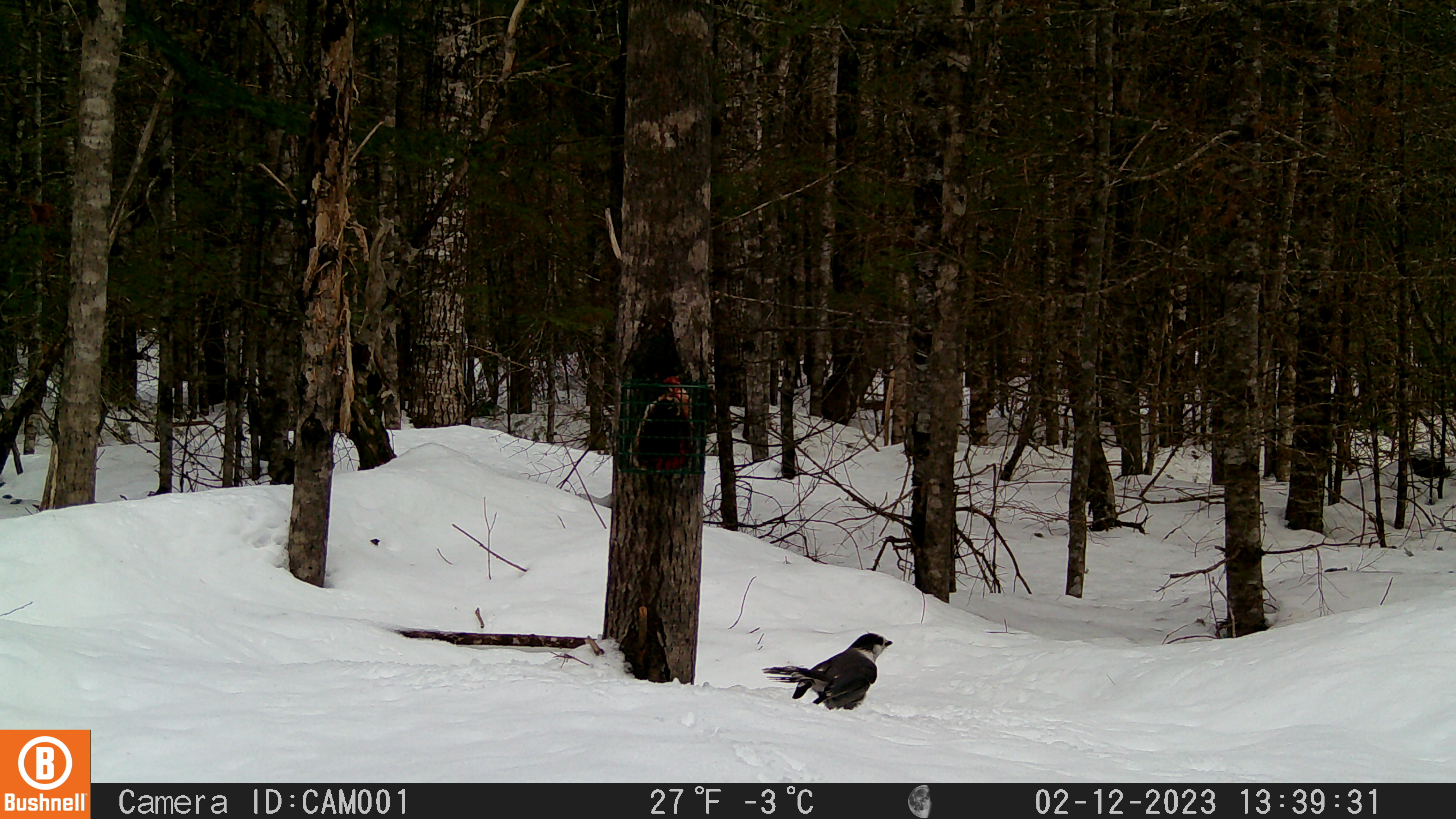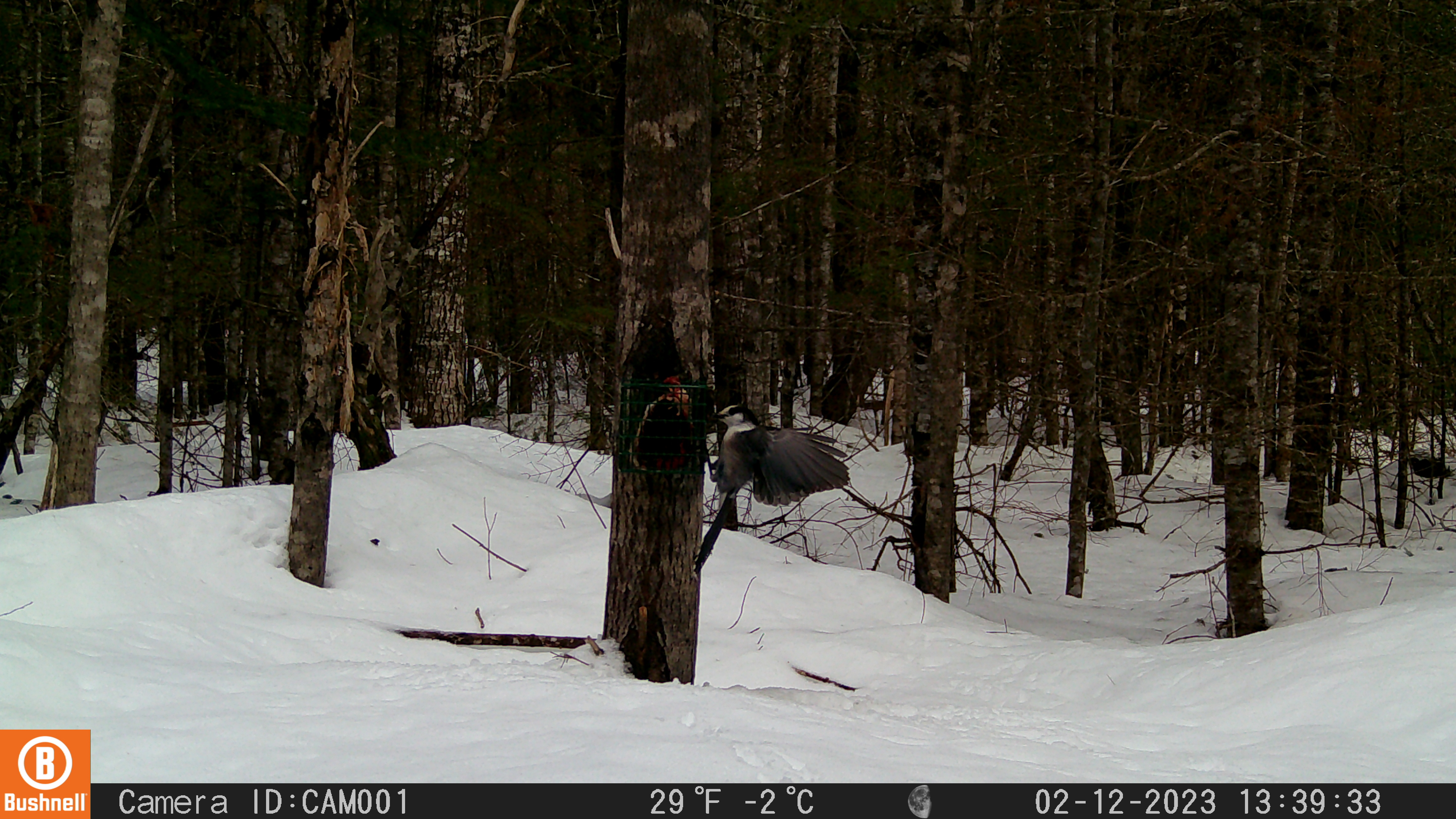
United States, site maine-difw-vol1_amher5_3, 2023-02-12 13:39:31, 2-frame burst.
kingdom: Animalia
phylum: Chordata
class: Aves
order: Passeriformes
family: Corvidae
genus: Perisoreus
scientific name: Perisoreus canadensis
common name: canada jay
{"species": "canada jay (Perisoreus canadensis)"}